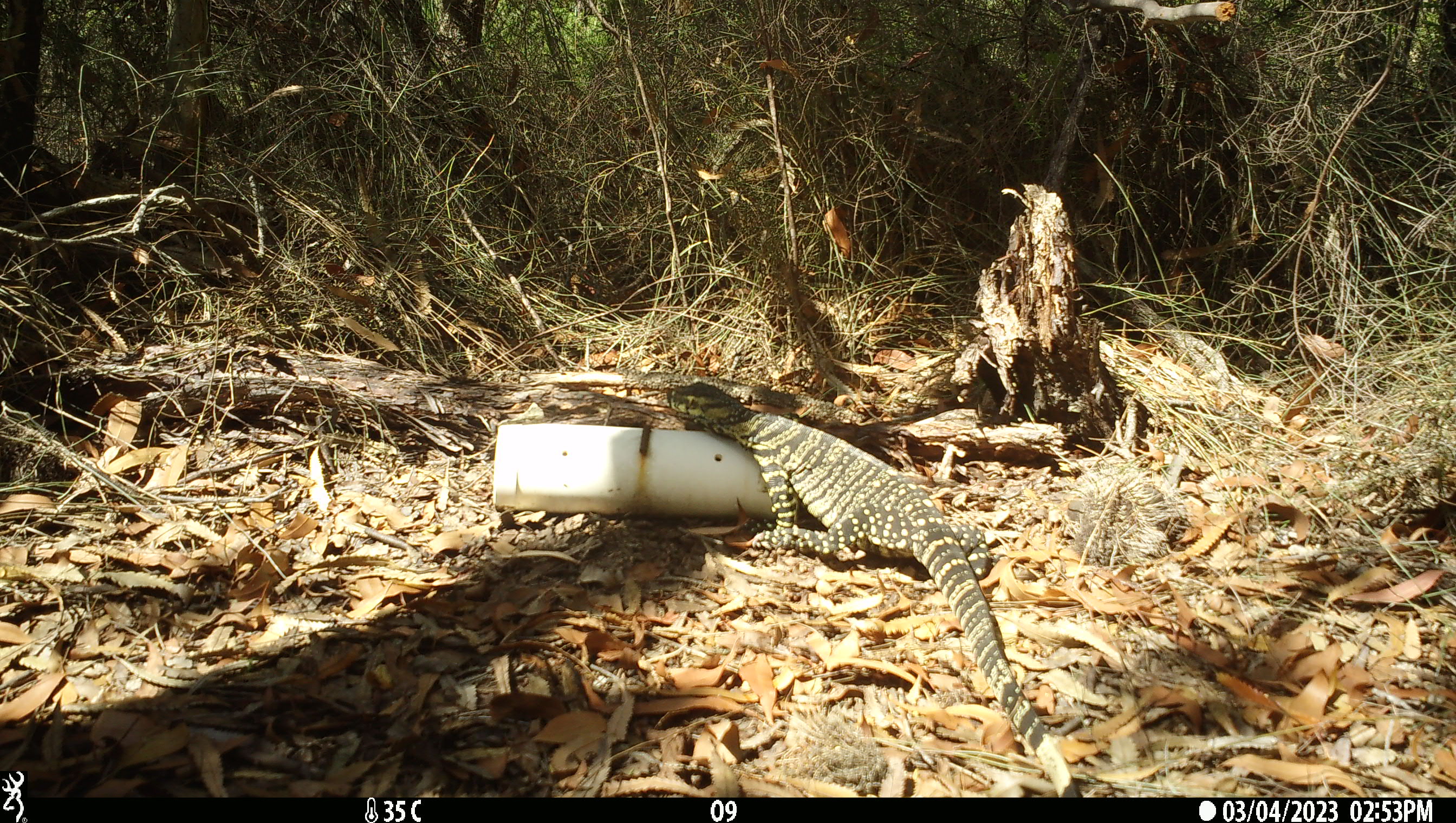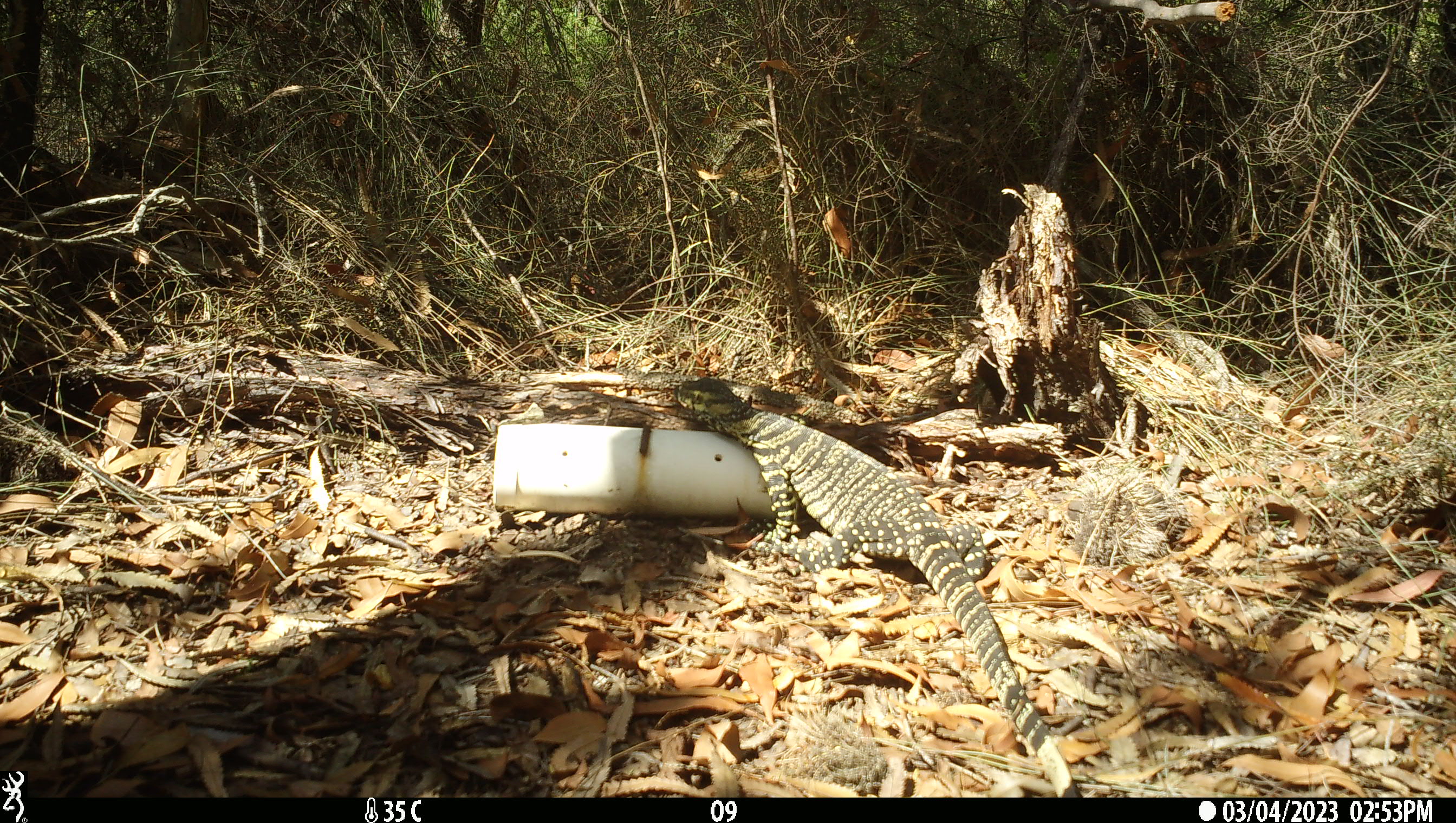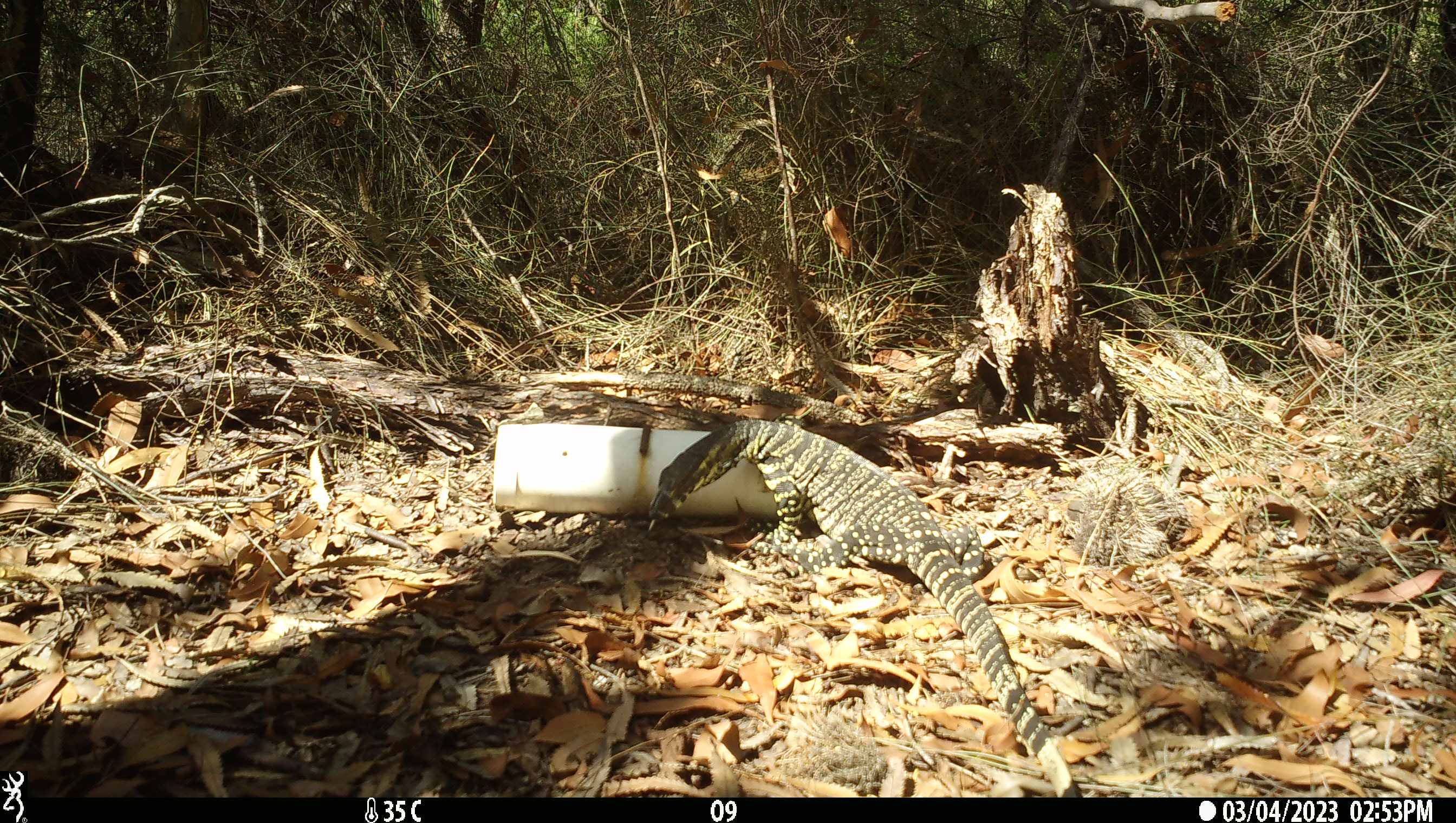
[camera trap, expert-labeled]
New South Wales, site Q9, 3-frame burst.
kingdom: Animalia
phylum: Chordata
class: Reptilia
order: Squamata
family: Varanidae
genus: Varanus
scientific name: Varanus varius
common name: lace monitor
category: goanna